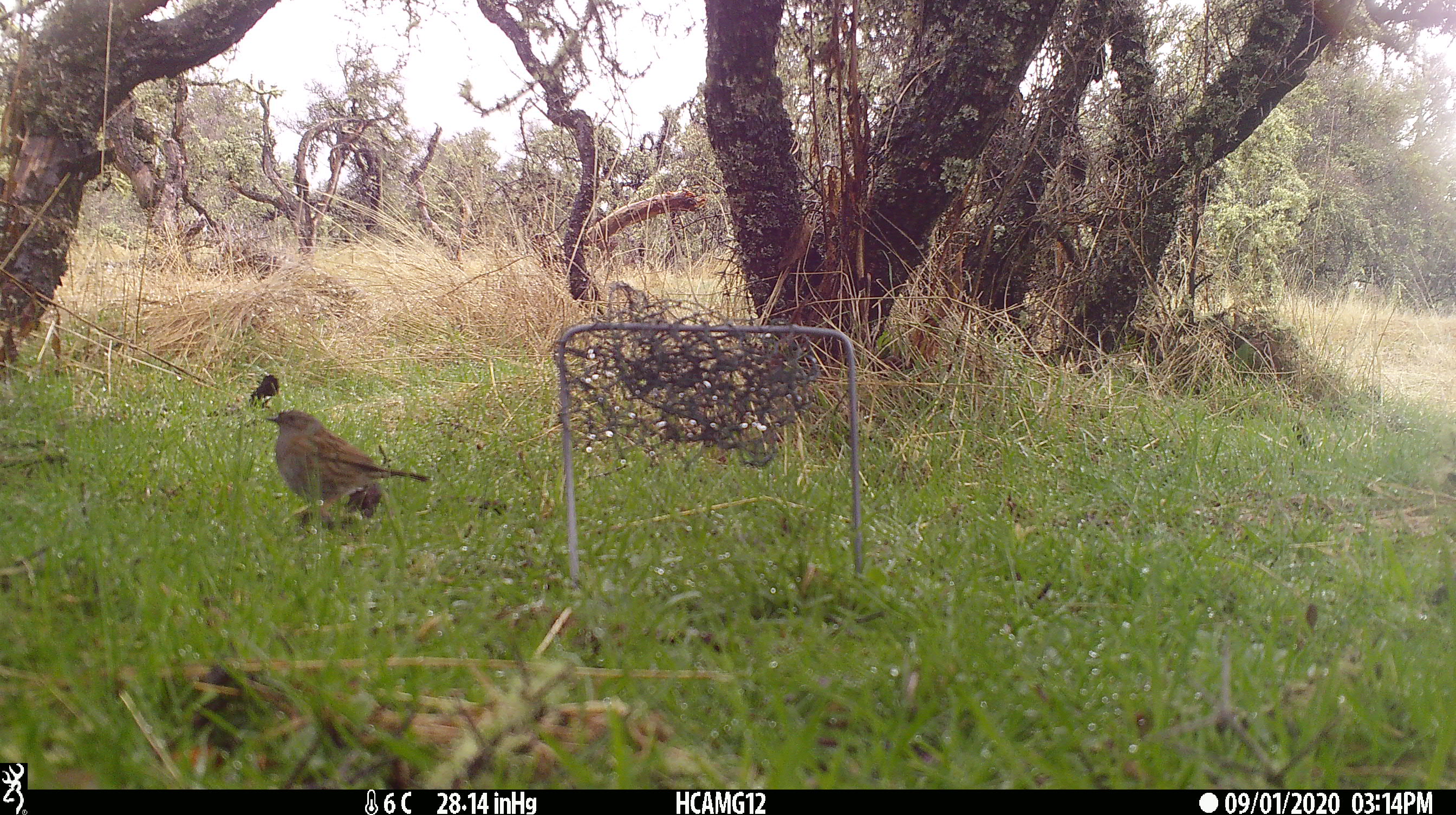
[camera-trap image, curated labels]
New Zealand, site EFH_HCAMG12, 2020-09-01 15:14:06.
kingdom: Animalia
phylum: Chordata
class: Aves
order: Passeriformes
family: Prunellidae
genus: Prunella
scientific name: Prunella modularis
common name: dunnock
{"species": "dunnock (Prunella modularis)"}